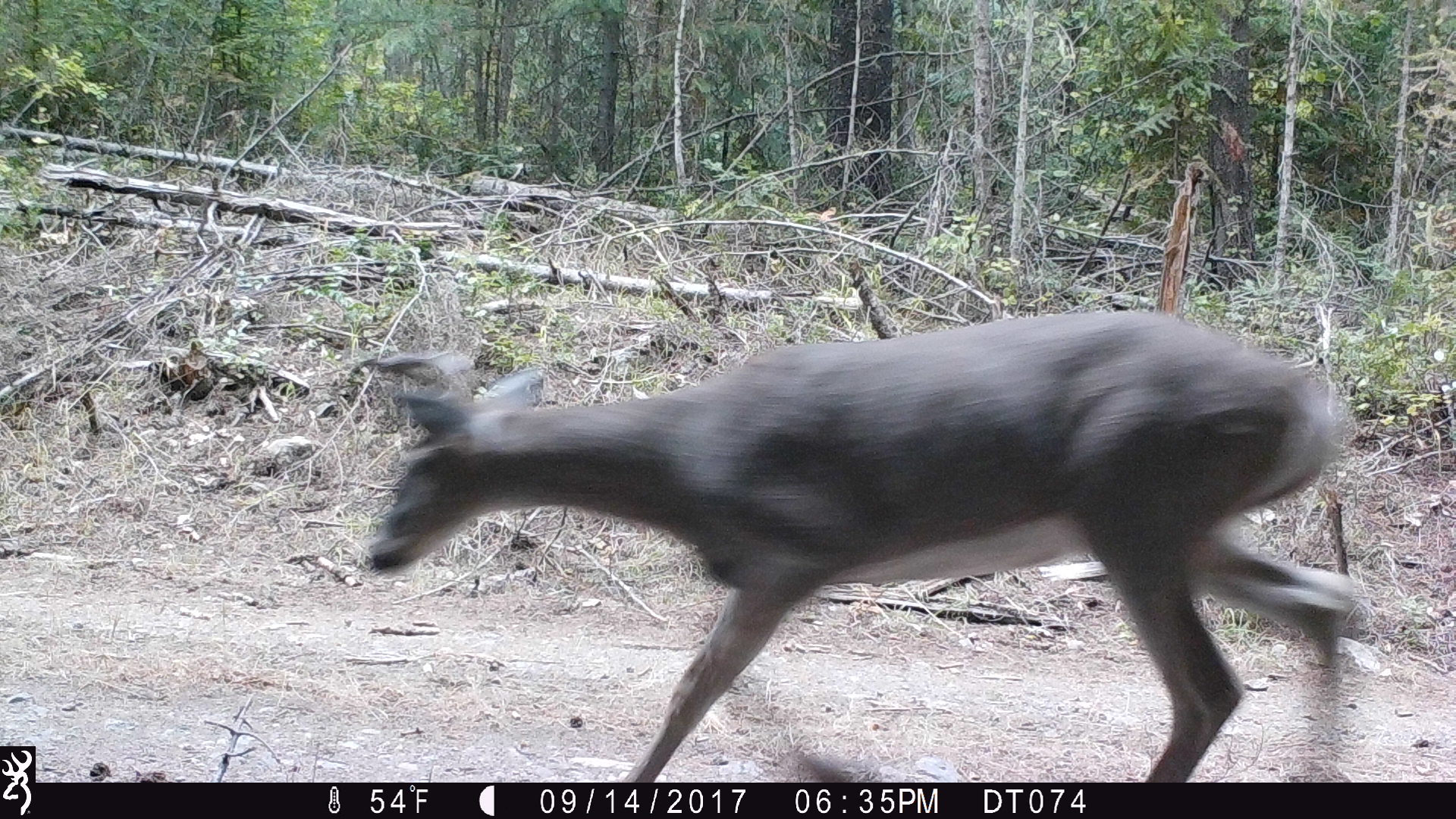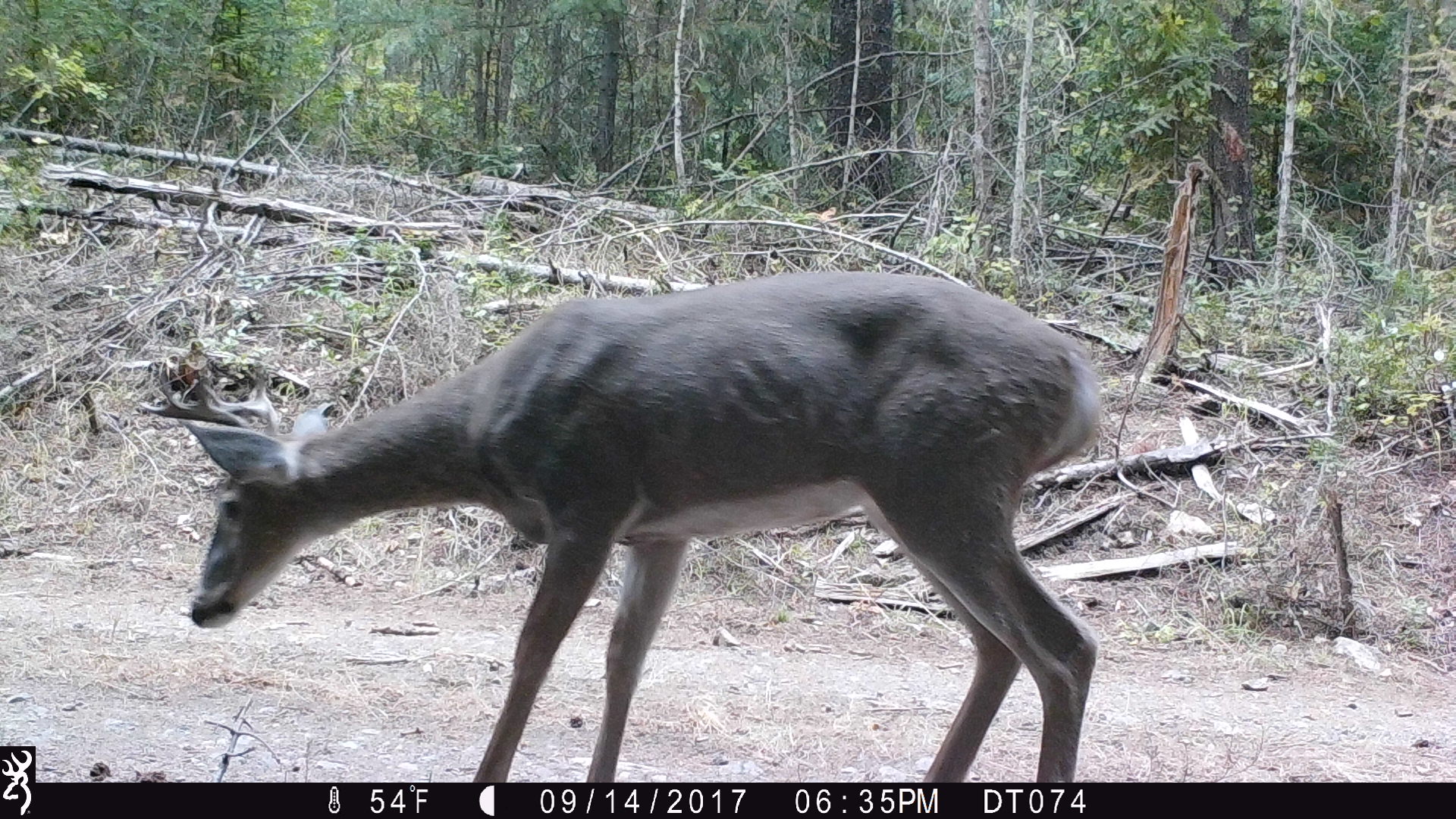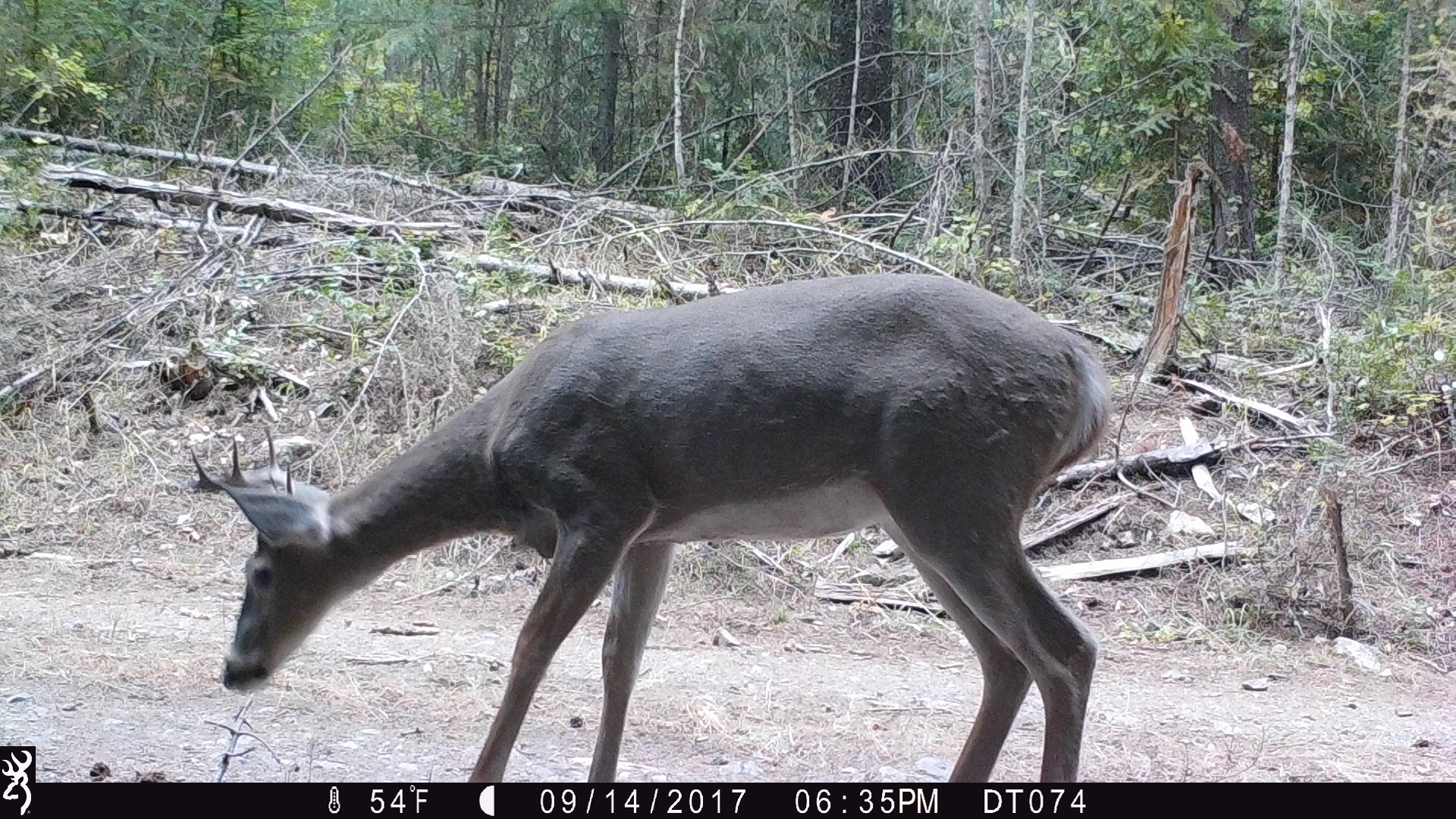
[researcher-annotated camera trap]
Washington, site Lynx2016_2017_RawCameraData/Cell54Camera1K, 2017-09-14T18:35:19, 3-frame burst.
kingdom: Animalia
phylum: Chordata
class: Mammalia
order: Artiodactyla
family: Cervidae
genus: Odocoileus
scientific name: Odocoileus virginianus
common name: white-tailed deer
Odocoileus virginianus (white-tailed deer). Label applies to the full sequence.